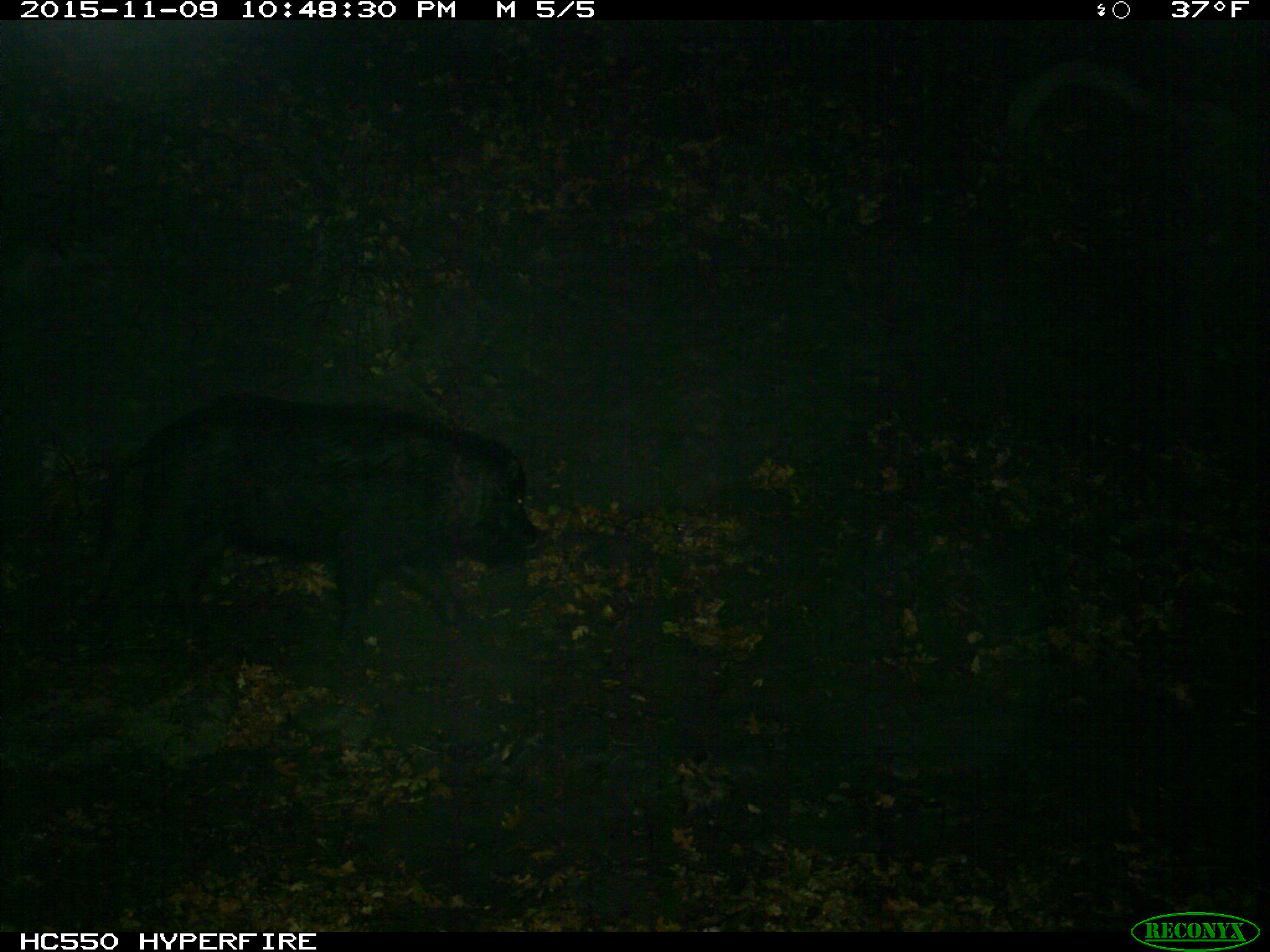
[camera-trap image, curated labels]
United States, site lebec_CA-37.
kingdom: Animalia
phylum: Chordata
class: Mammalia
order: Artiodactyla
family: Suidae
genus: Sus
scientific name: Sus scrofa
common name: wild boar